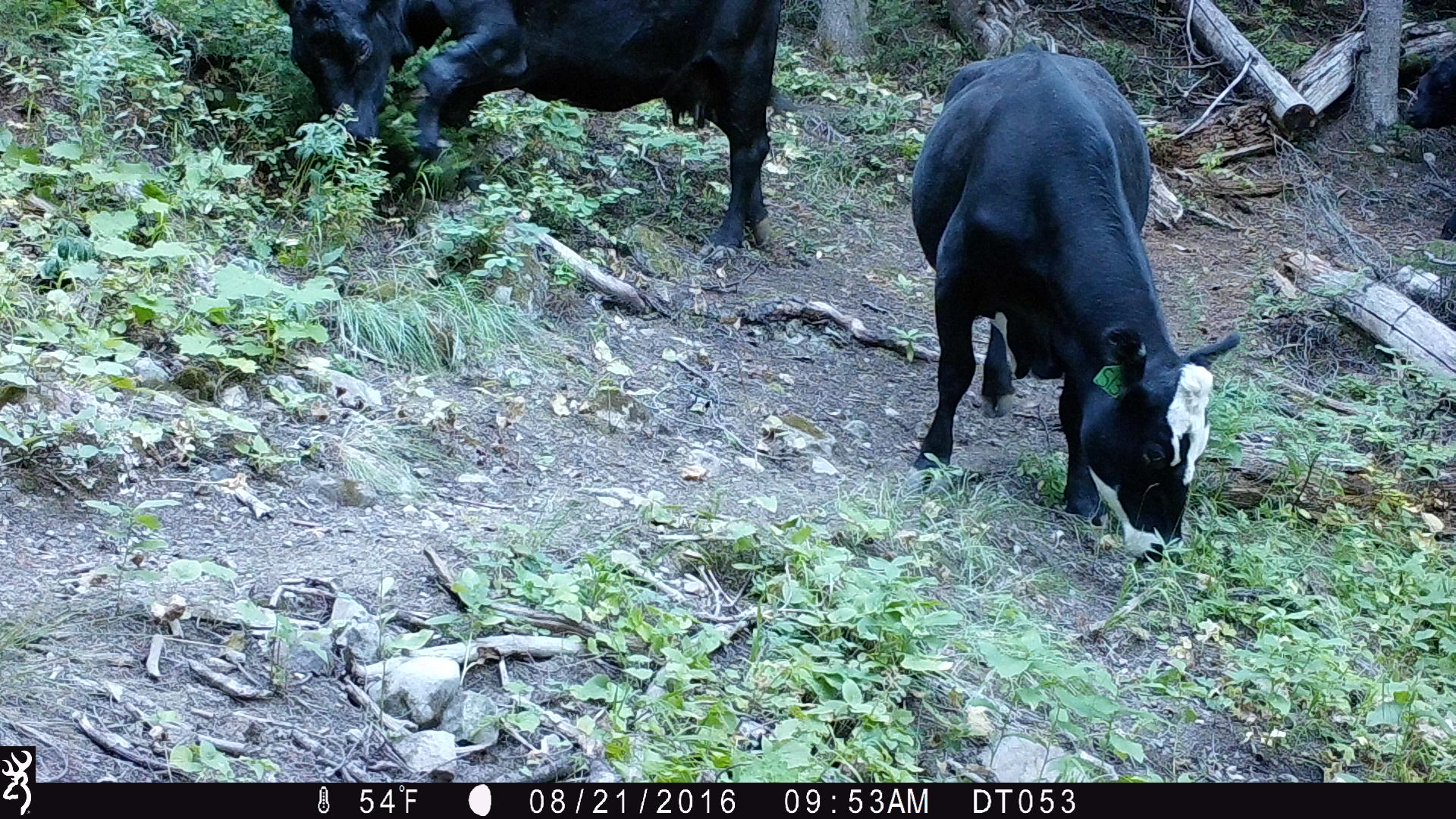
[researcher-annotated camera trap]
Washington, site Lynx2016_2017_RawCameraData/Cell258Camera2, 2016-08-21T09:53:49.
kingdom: Animalia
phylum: Chordata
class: Mammalia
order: Artiodactyla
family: Bovidae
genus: Bos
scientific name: Bos taurus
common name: domestic cattle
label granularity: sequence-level